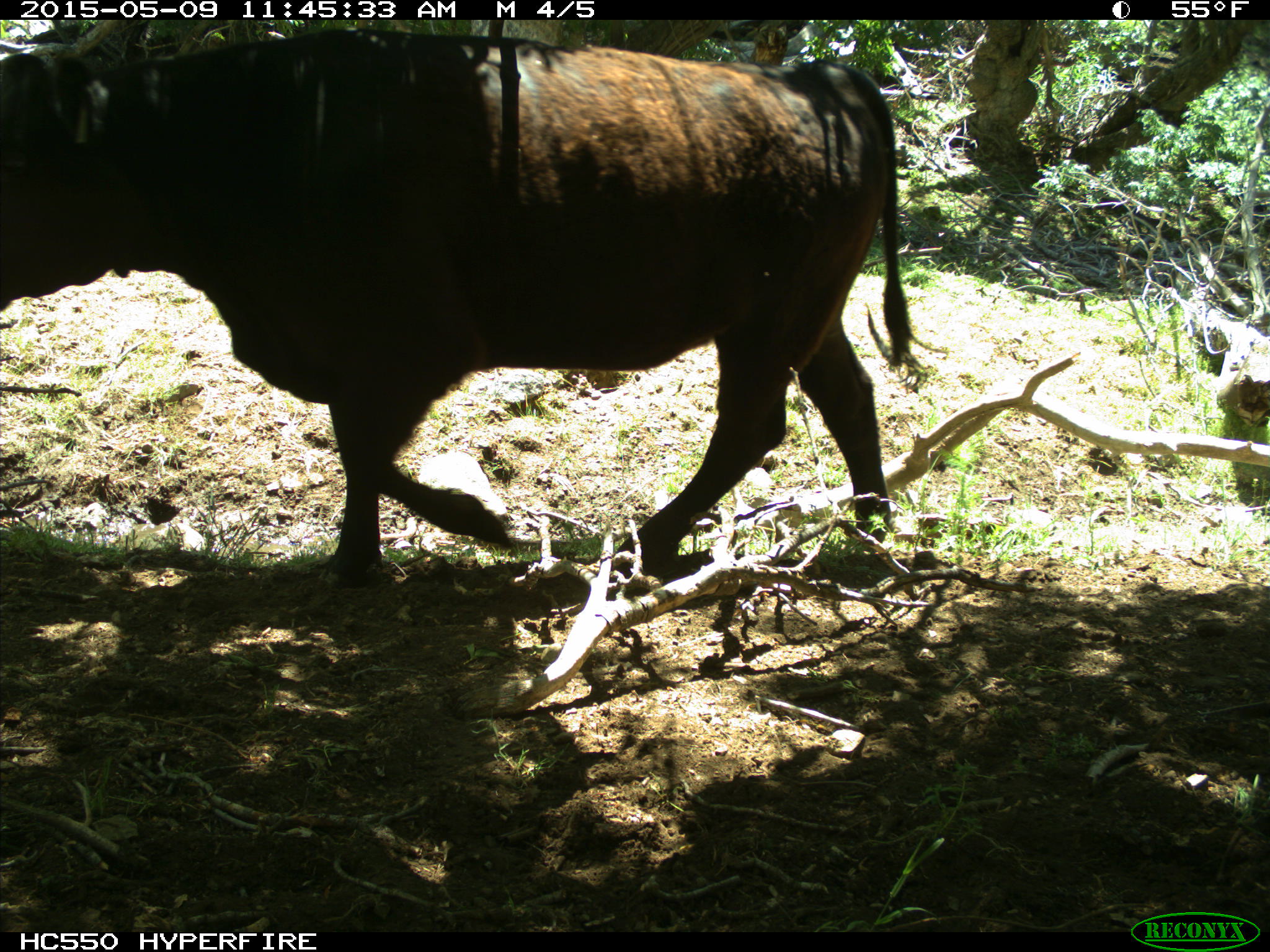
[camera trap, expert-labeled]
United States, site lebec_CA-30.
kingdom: Animalia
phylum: Chordata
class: Mammalia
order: Artiodactyla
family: Bovidae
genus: Bos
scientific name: Bos taurus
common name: domestic cow